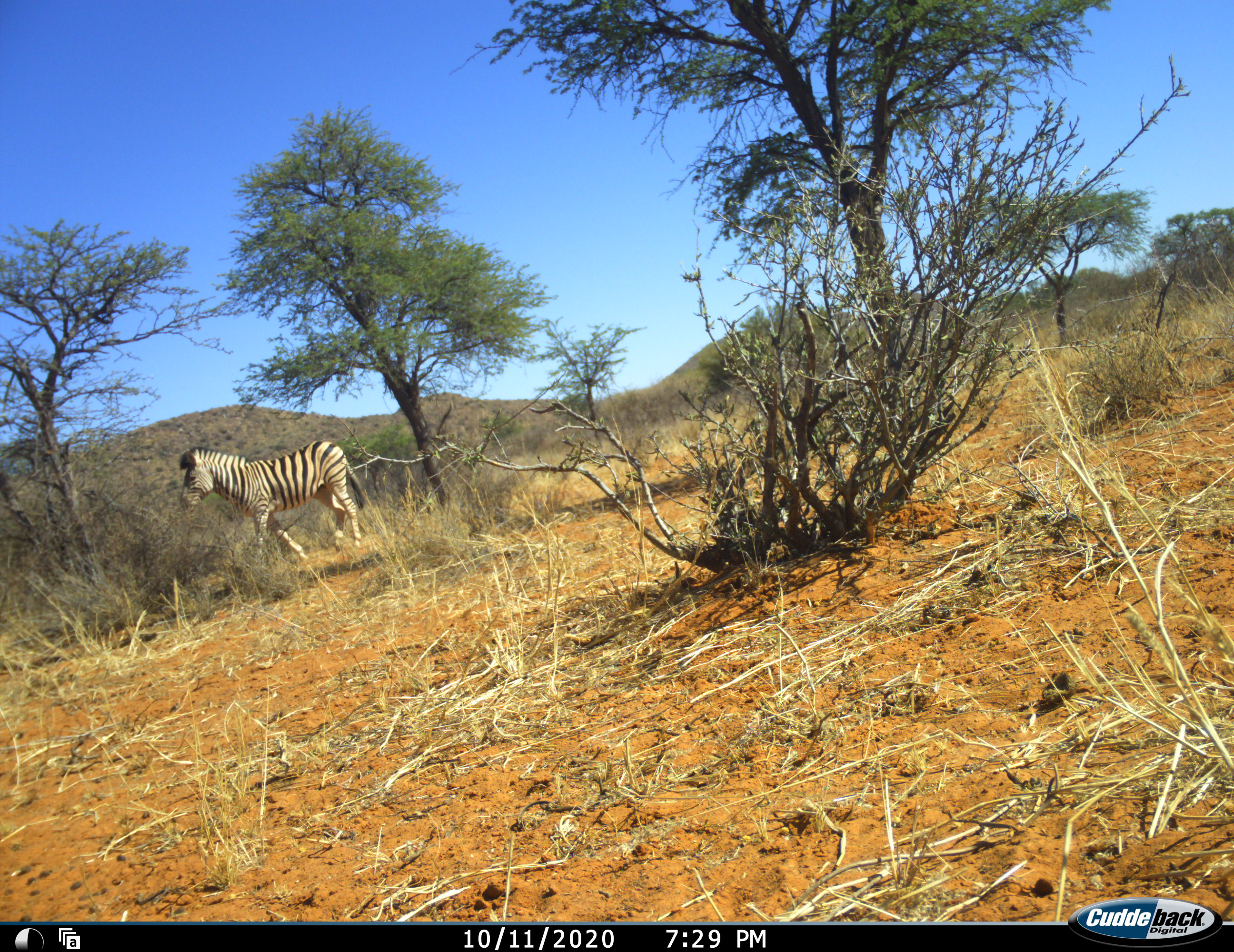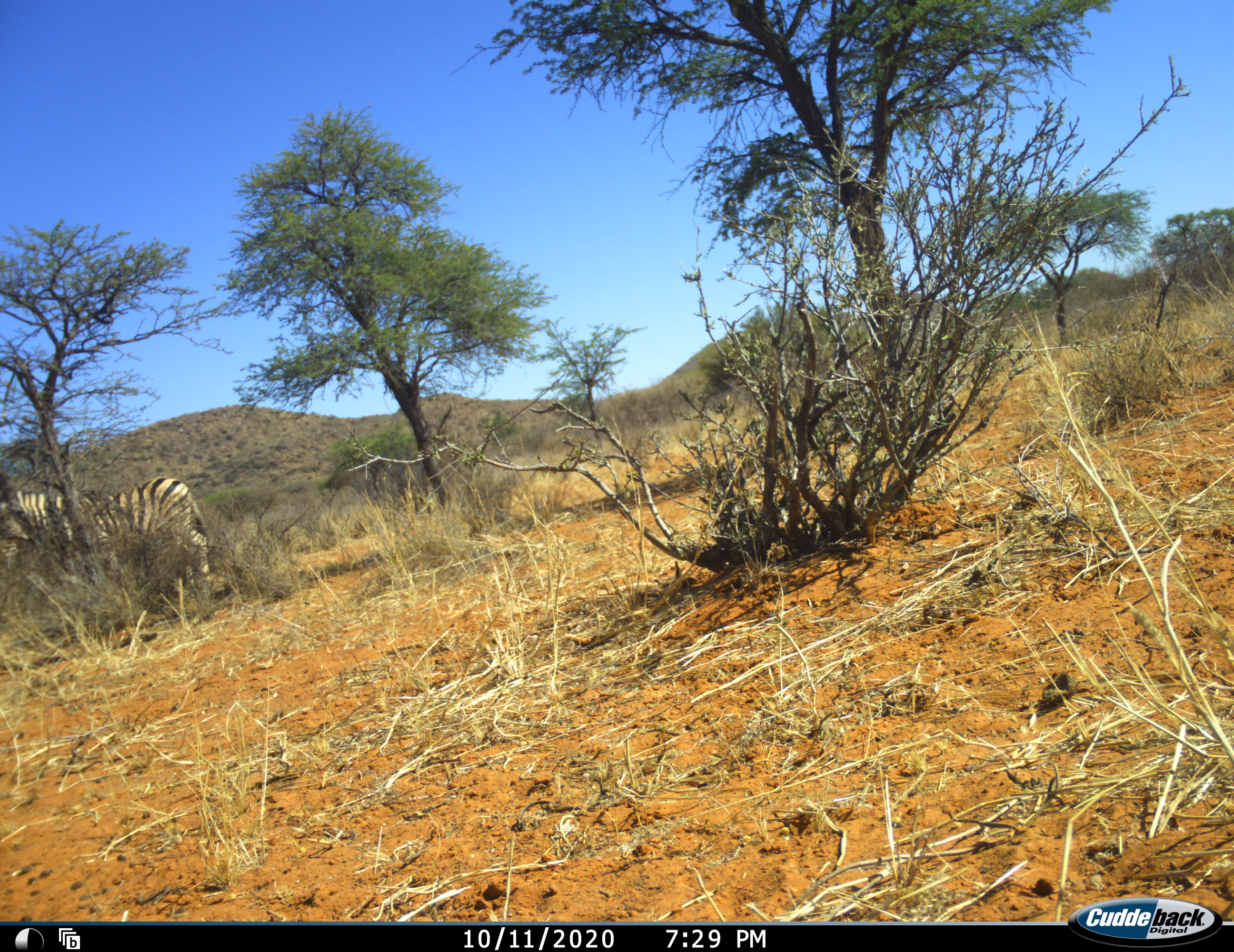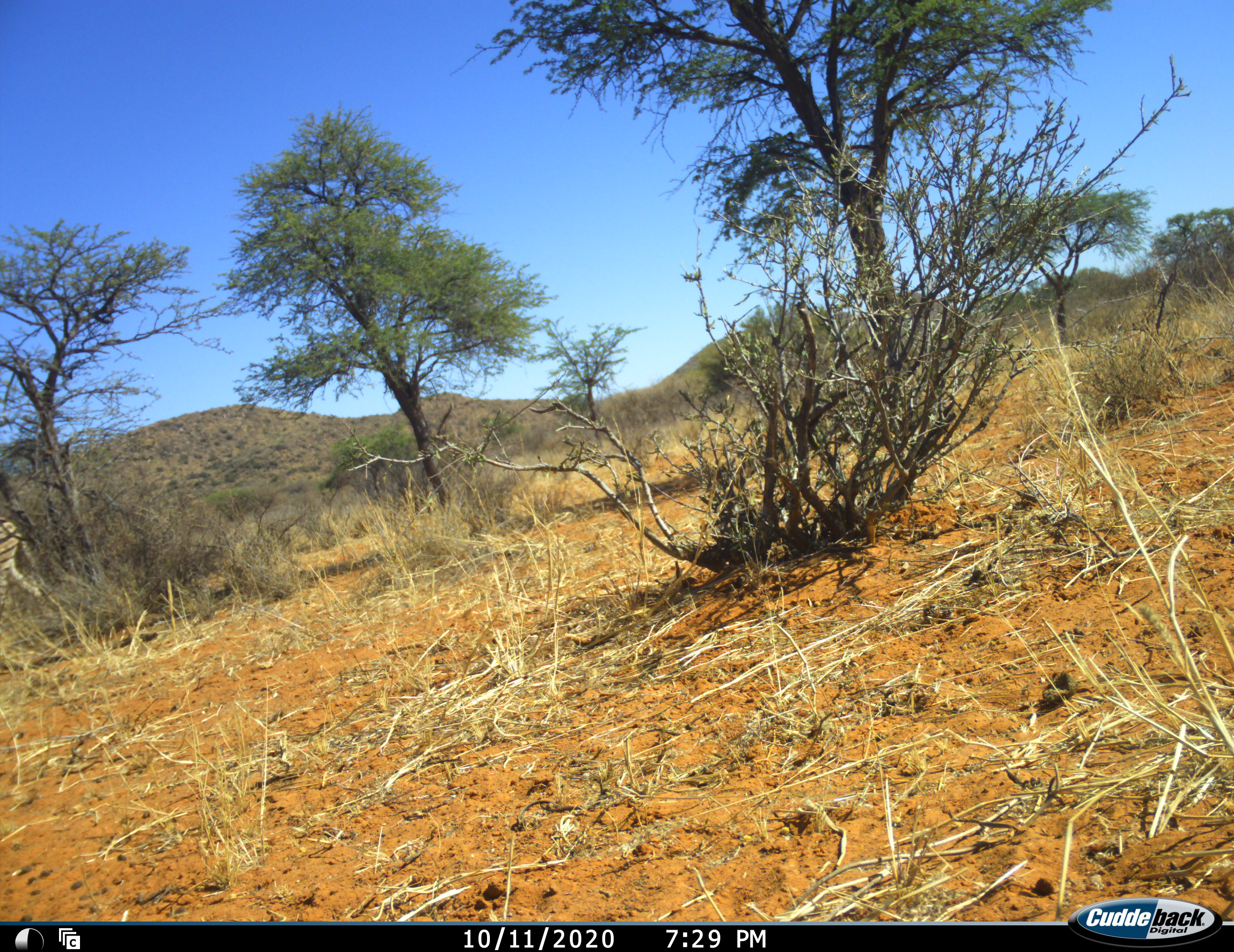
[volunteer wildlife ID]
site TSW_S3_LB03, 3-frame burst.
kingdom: Animalia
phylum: Chordata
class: Mammalia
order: Perissodactyla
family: Equidae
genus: Equus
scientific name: Equus quagga burchellii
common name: burchell's zebra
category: zebraburchells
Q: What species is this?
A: Zebraburchells (burchell's zebra) (Equus quagga burchellii).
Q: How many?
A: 1.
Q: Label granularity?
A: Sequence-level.